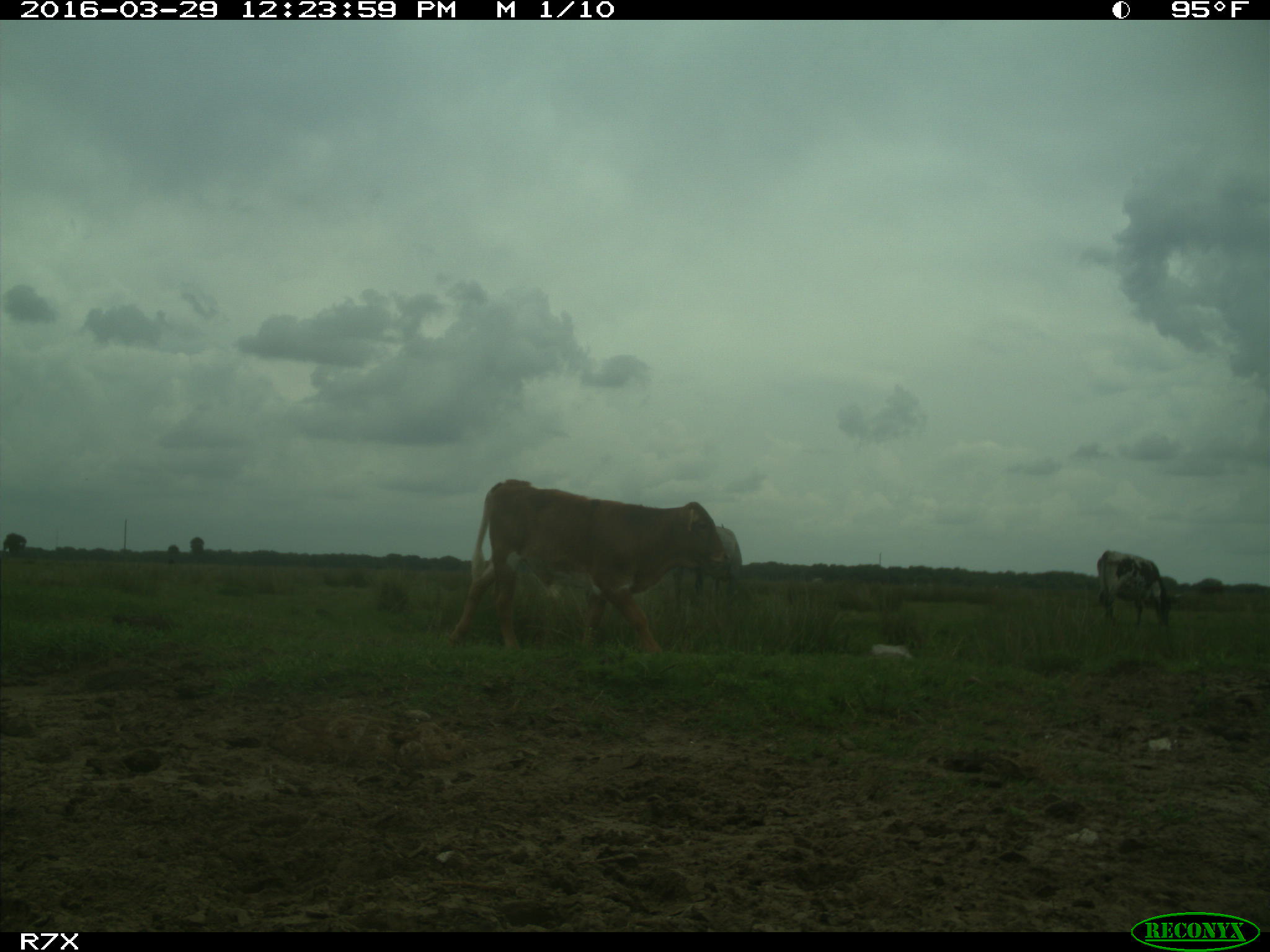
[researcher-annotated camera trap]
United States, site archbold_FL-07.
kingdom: Animalia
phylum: Chordata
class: Mammalia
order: Artiodactyla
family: Bovidae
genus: Bos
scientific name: Bos taurus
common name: domestic cow